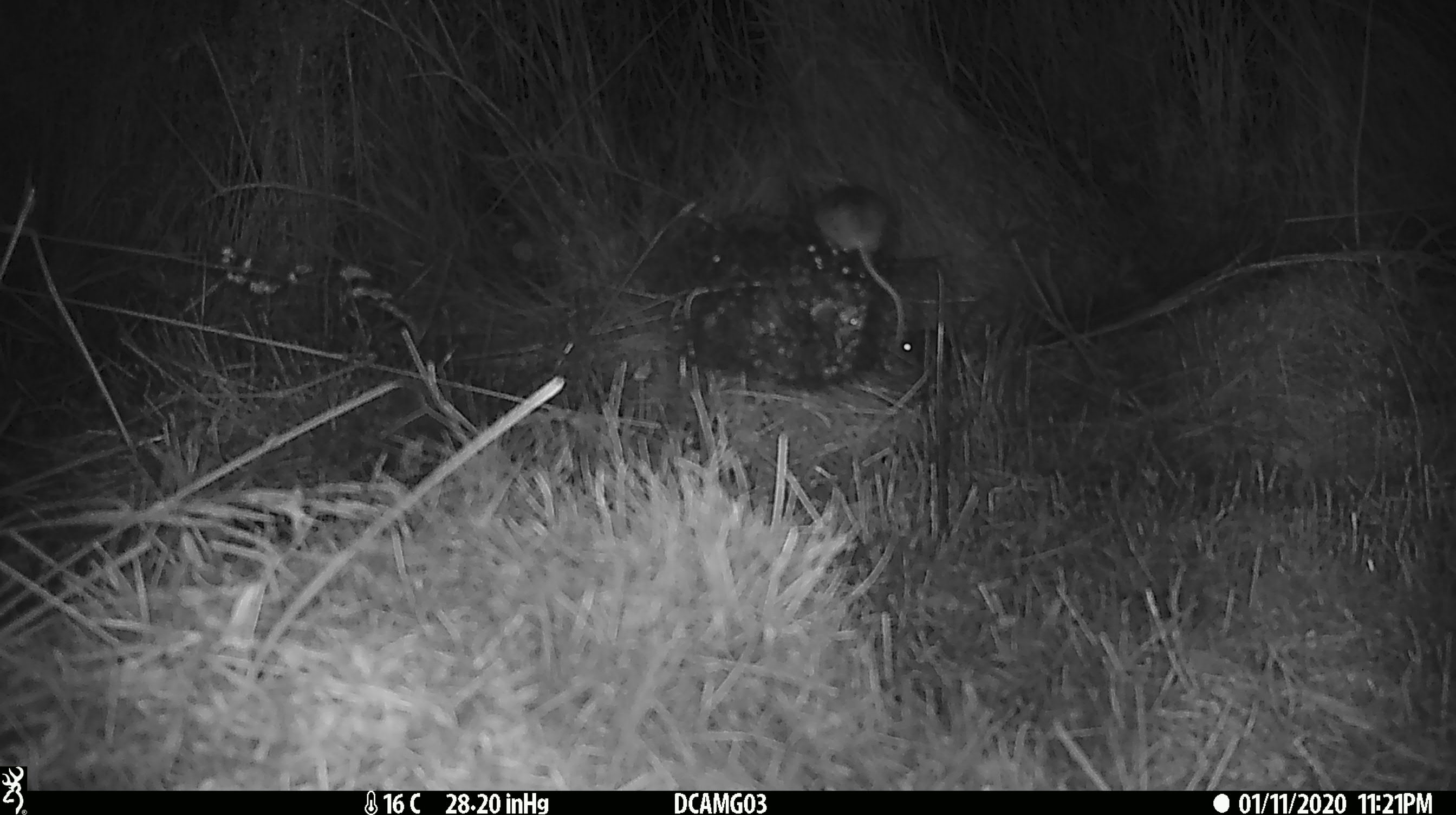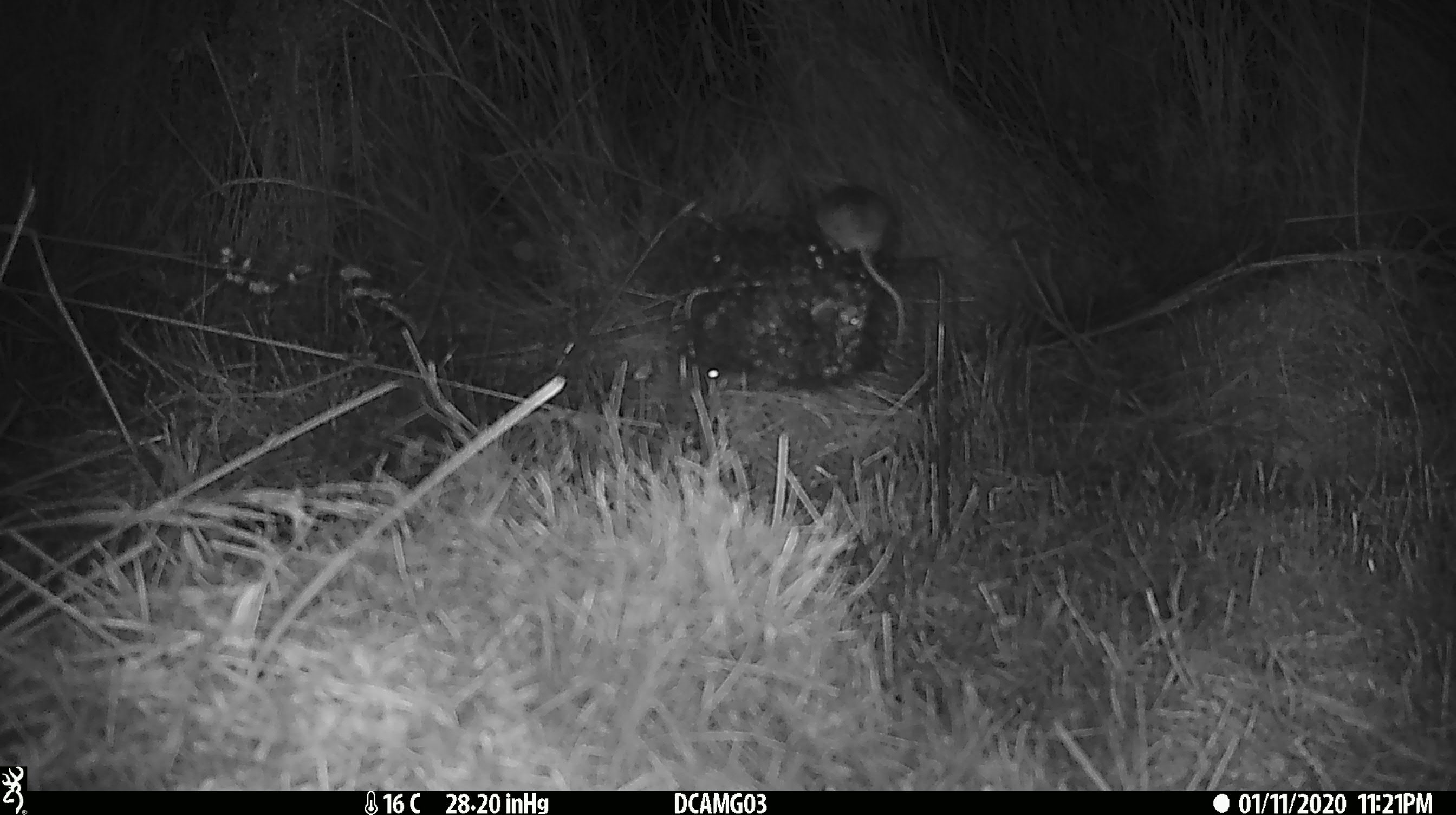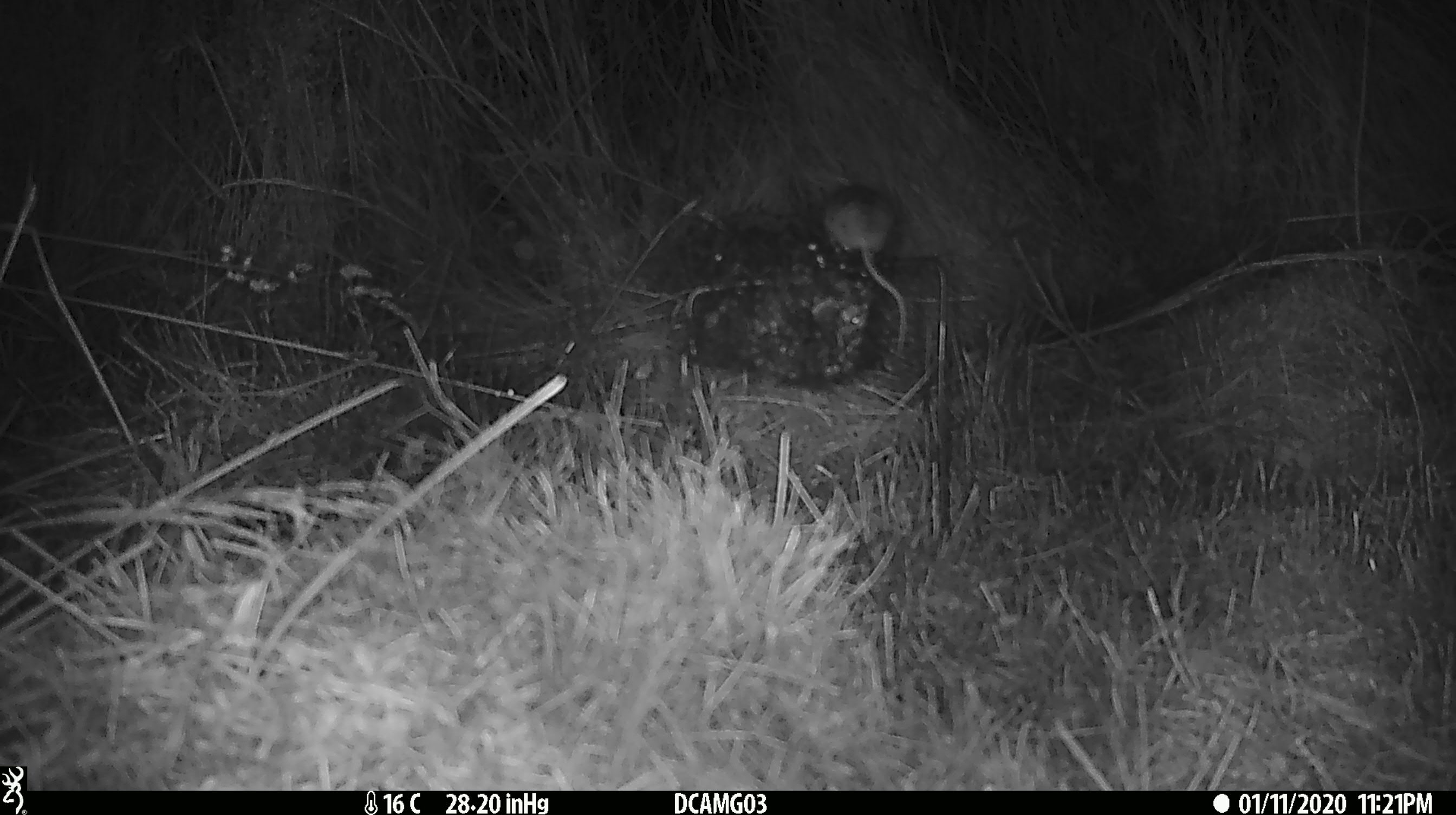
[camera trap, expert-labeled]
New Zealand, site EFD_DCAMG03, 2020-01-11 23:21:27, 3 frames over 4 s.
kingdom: Animalia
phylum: Chordata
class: Mammalia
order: Rodentia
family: Muridae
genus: Mus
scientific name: Mus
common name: mouse